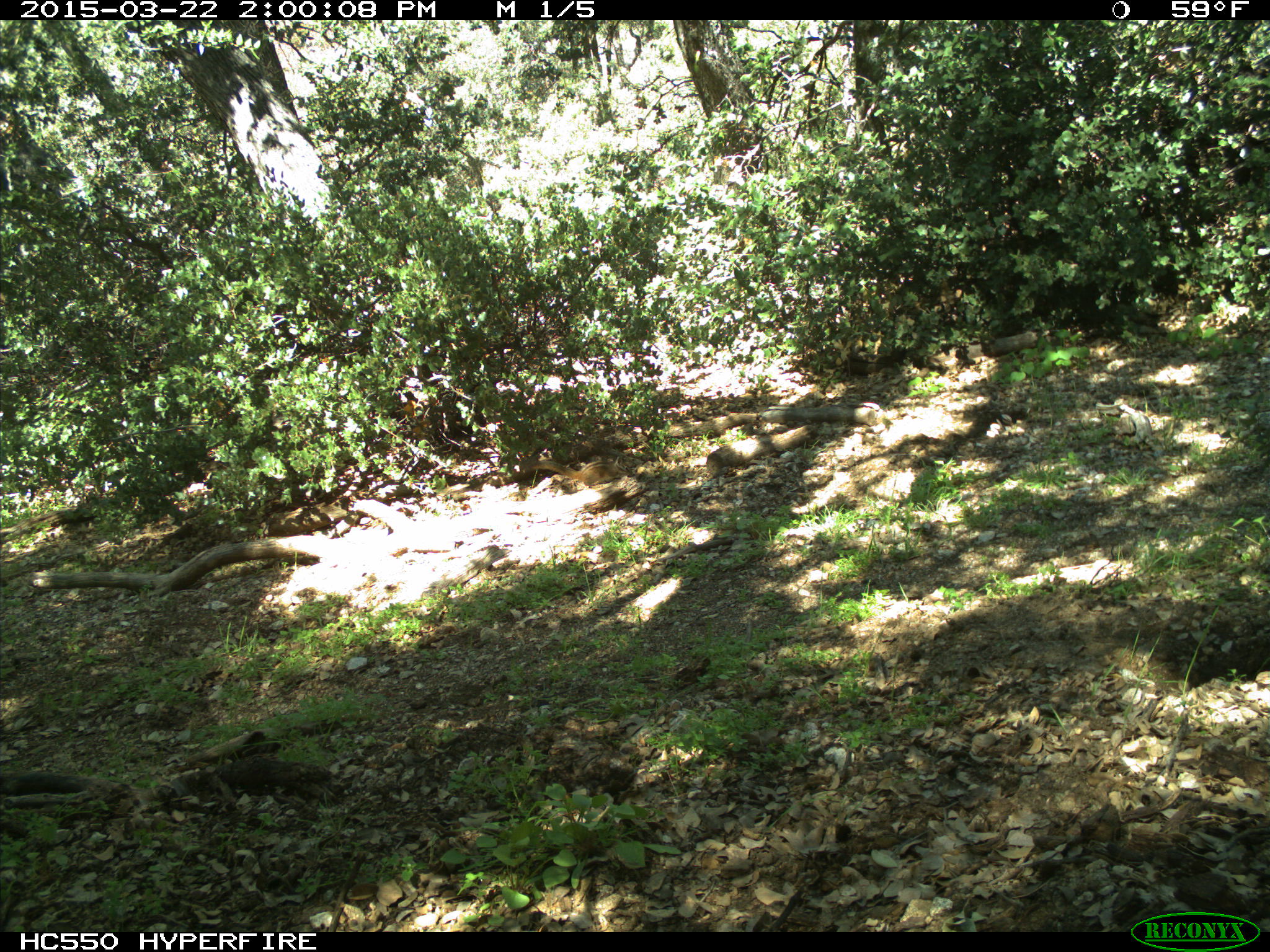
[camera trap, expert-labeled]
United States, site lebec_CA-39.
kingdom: Animalia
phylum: Chordata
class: Mammalia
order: Rodentia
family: Sciuridae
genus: Tamias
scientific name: Tamias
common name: chipmunk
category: unidentified chipmunk